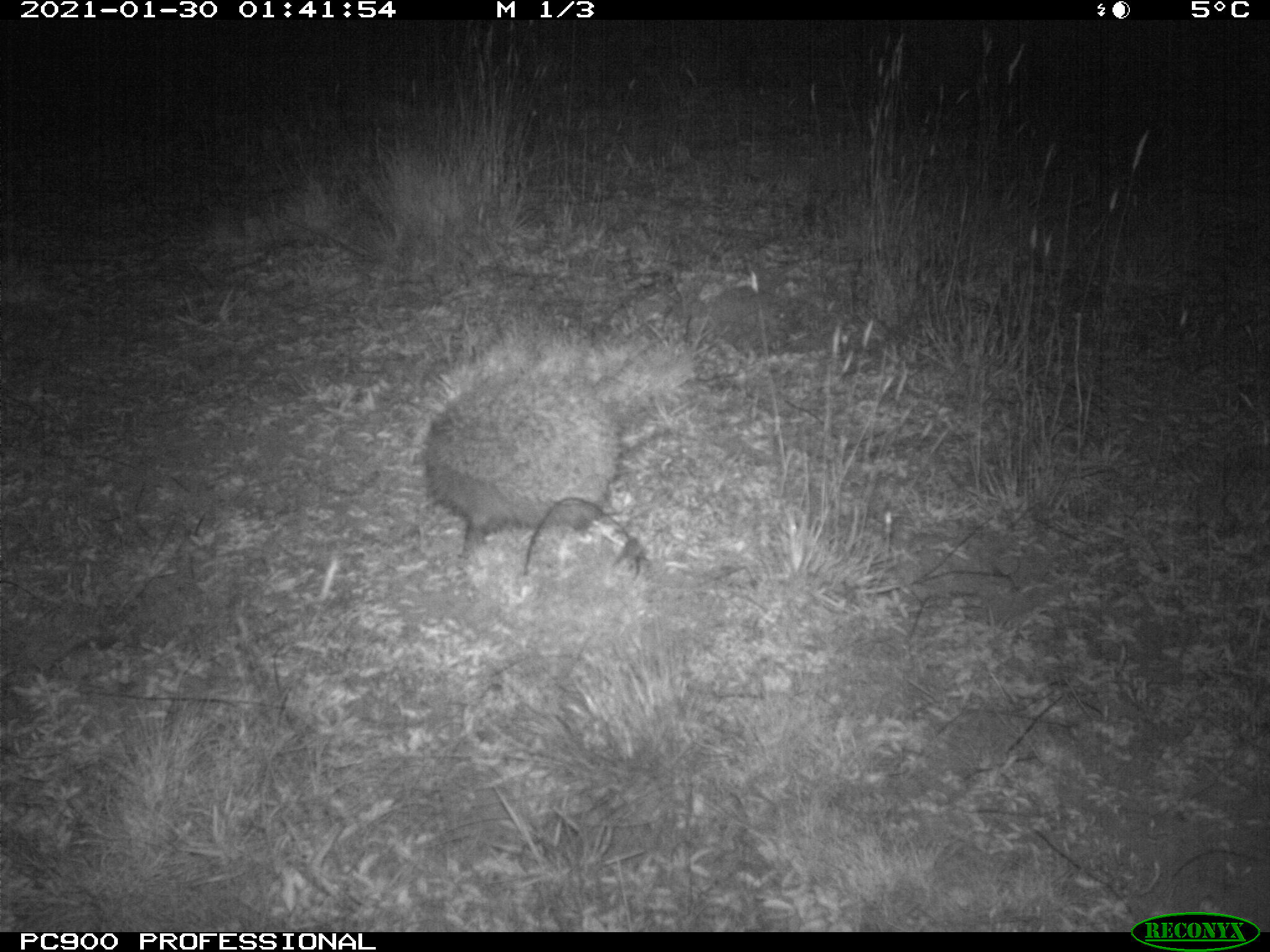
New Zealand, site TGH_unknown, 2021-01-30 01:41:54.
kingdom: Animalia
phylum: Chordata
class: Mammalia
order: Eulipotyphla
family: Erinaceidae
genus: Erinaceus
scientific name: Erinaceus europaeus europaeus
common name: european hedgehog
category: hedgehog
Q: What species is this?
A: Hedgehog (european hedgehog) (Erinaceus europaeus europaeus).